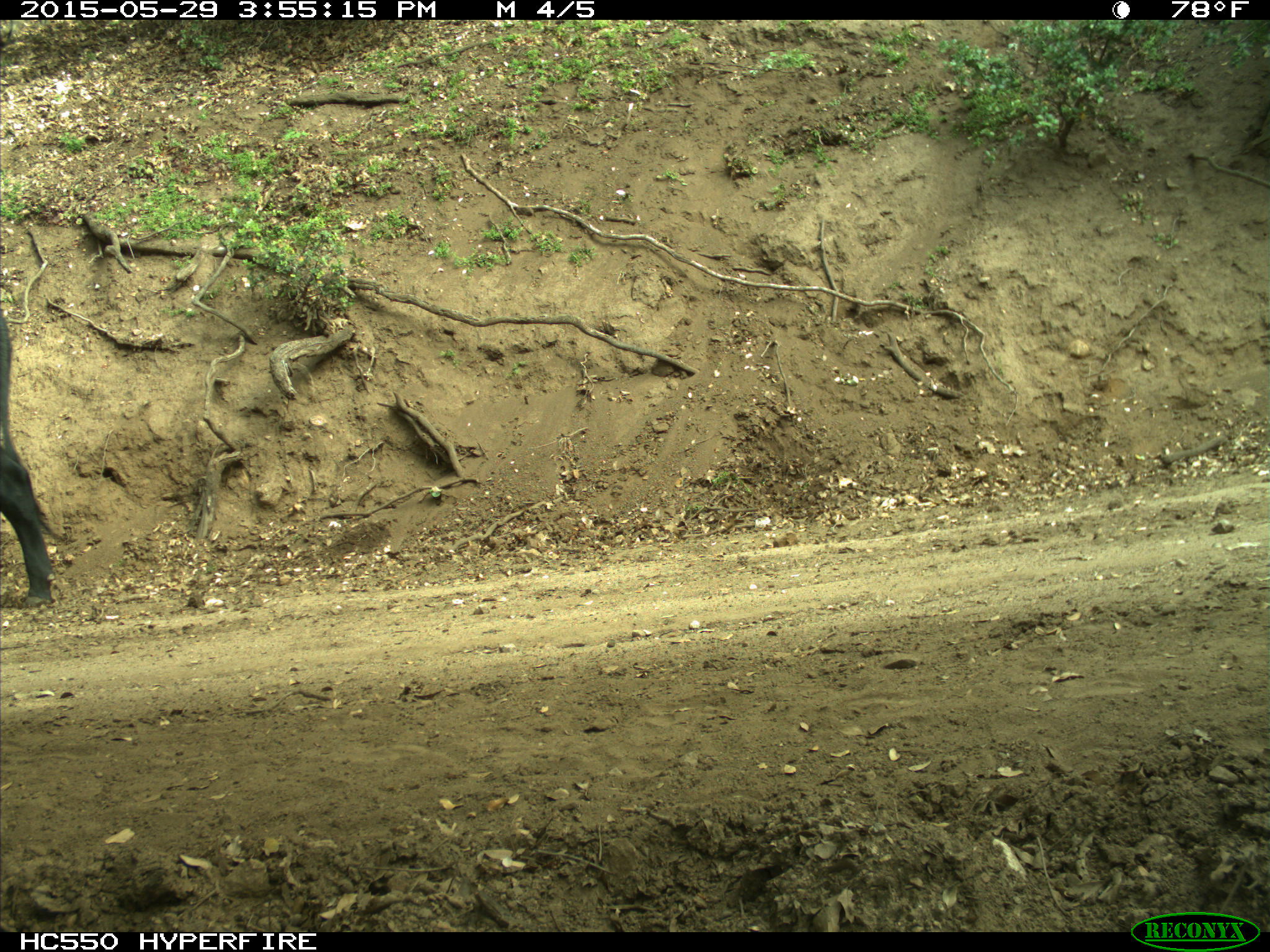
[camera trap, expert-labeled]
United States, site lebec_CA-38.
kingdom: Animalia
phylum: Chordata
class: Mammalia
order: Artiodactyla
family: Bovidae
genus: Bos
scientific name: Bos taurus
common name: domestic cow